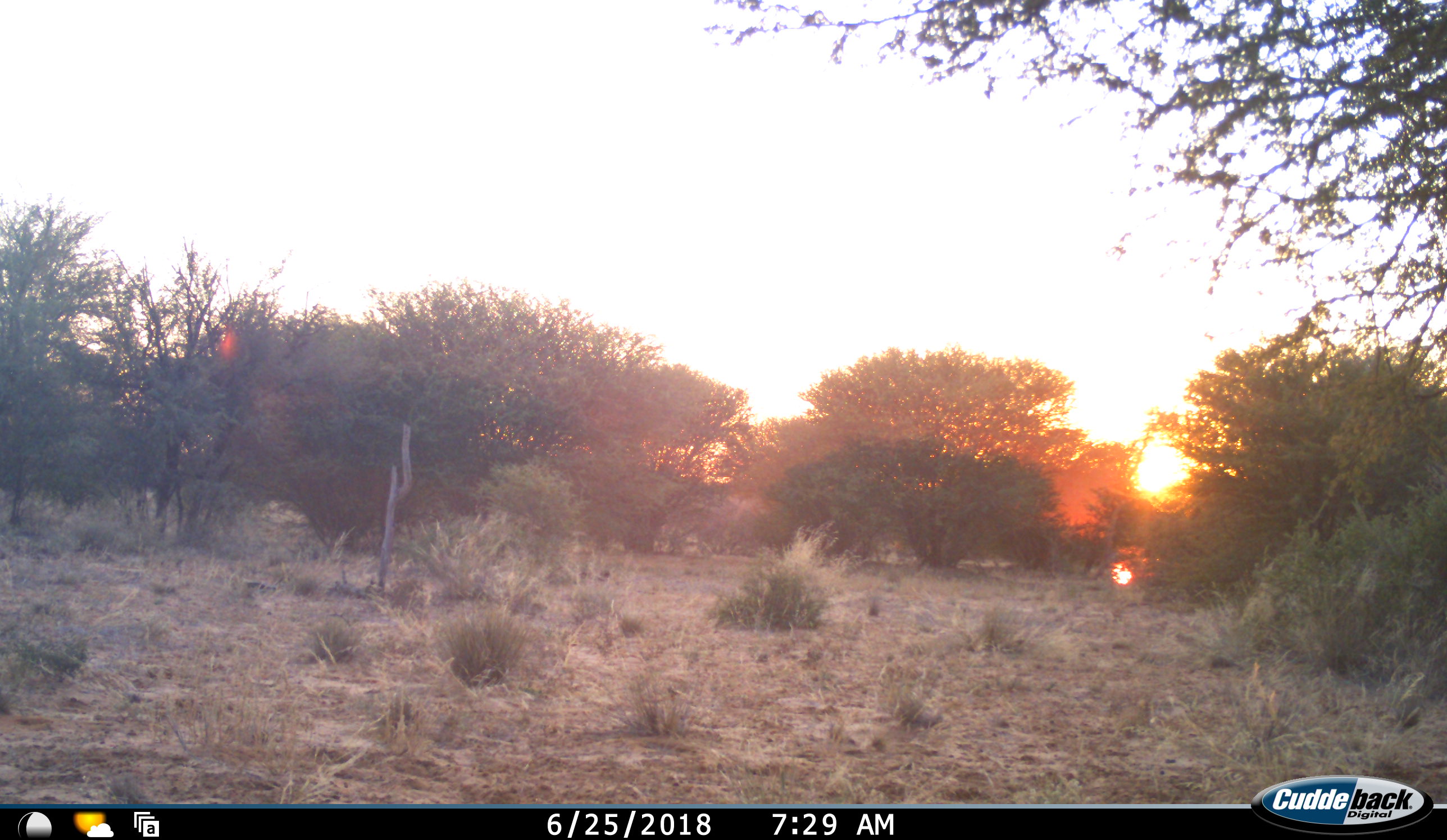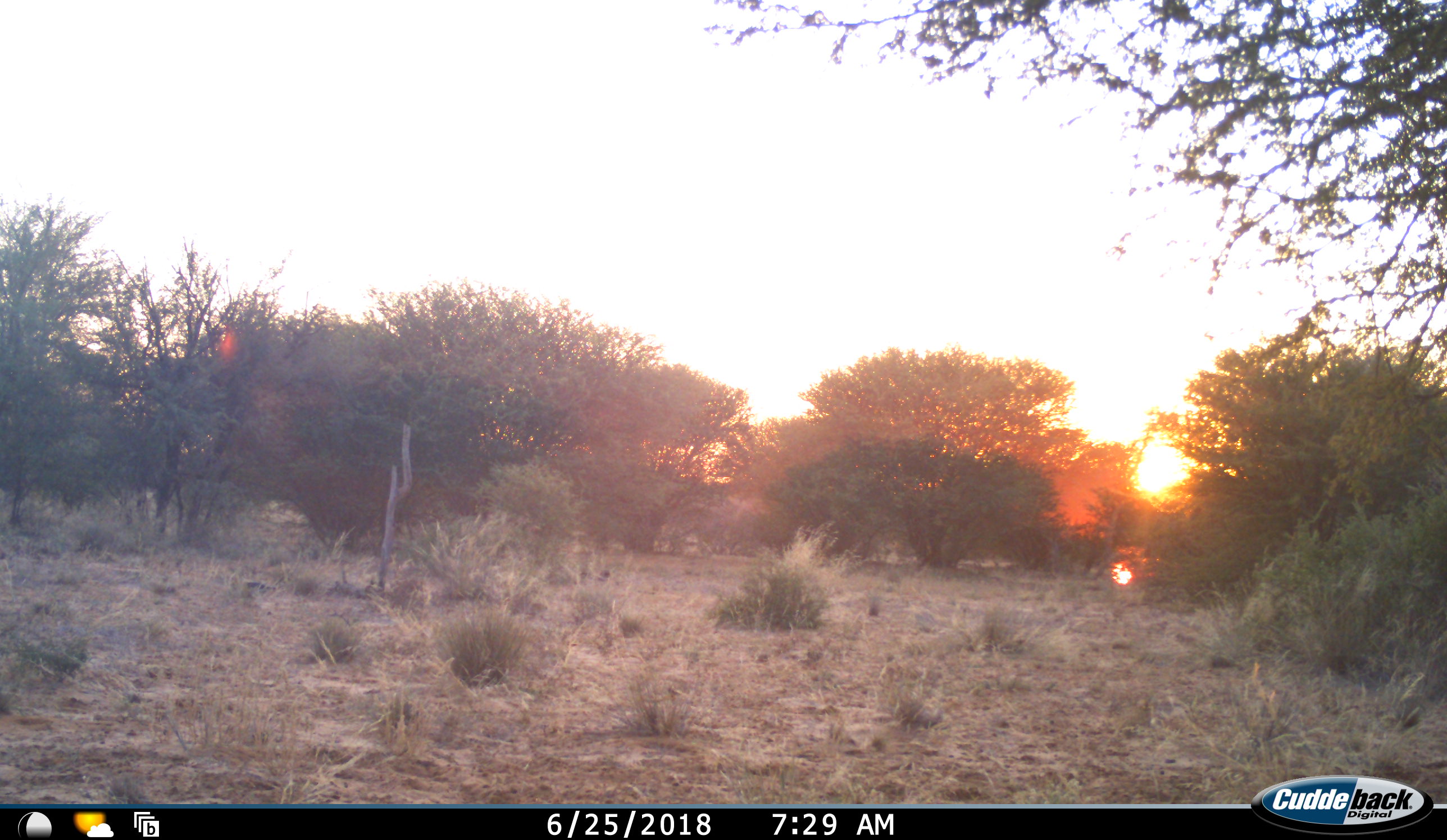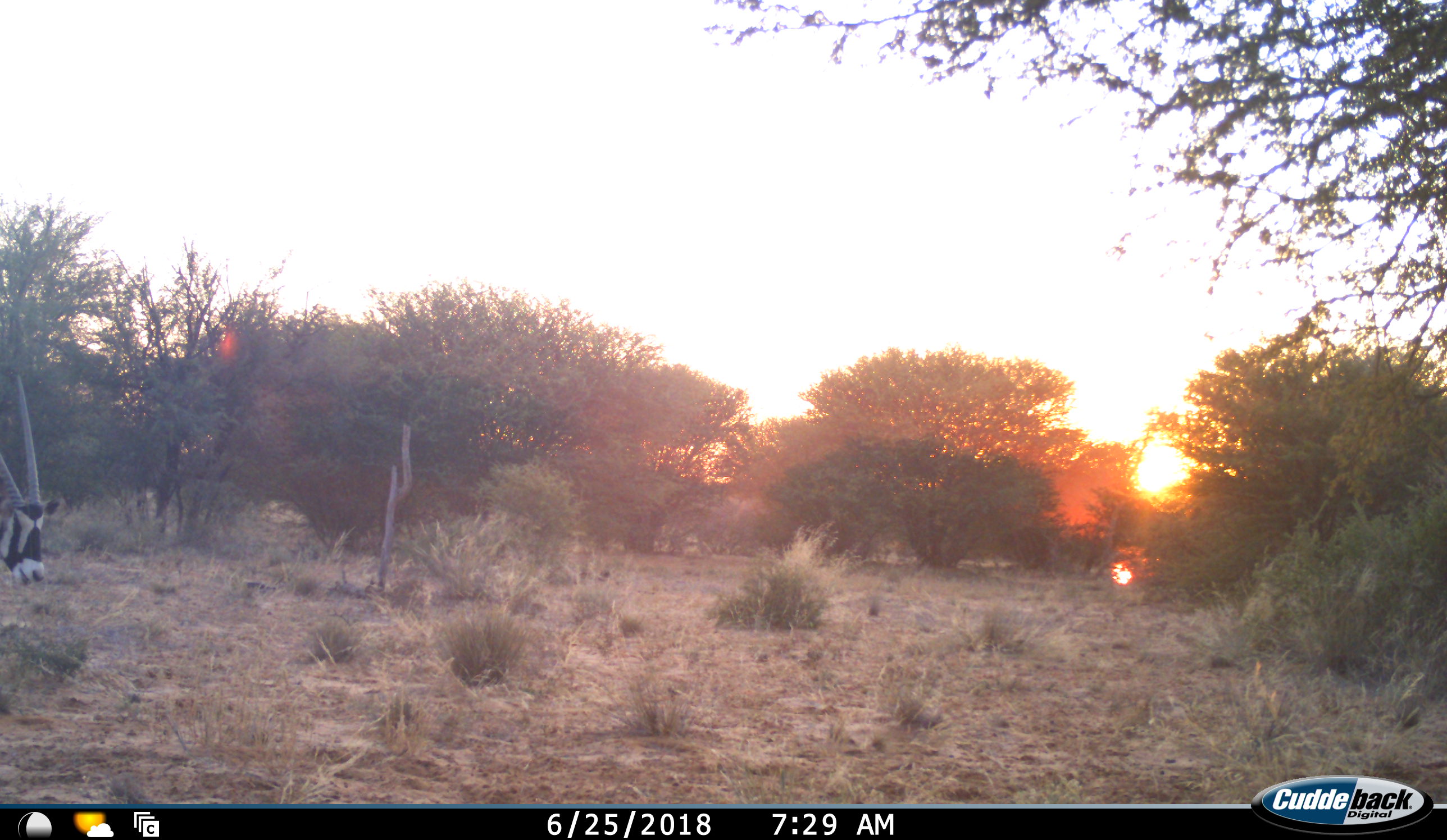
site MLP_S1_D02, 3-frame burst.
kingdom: Animalia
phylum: Chordata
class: Mammalia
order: Artiodactyla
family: Bovidae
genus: Oryx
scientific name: Oryx gazella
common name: gemsbok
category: oryx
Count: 1.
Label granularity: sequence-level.